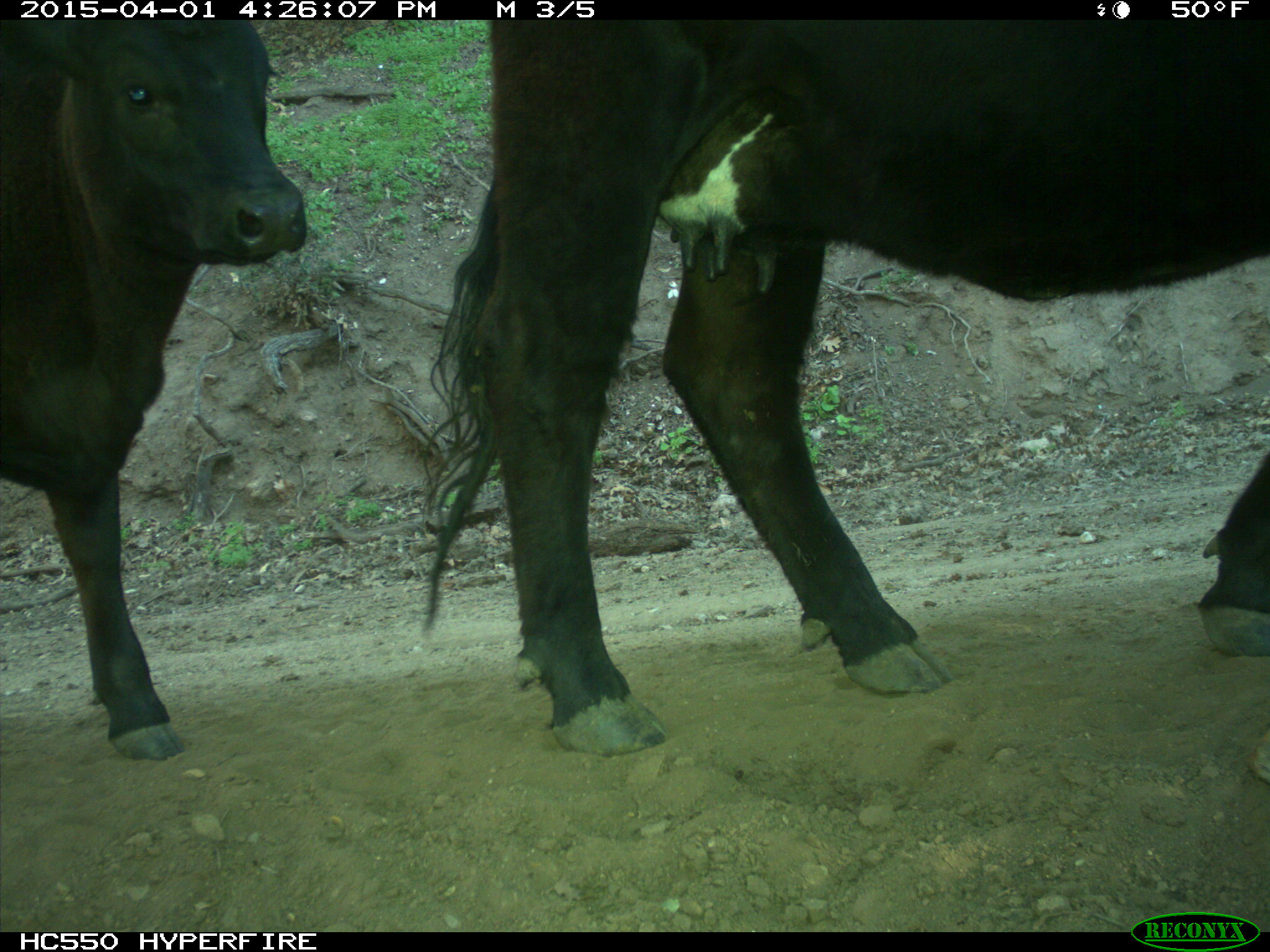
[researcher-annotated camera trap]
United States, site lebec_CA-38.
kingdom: Animalia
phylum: Chordata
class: Mammalia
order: Artiodactyla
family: Bovidae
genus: Bos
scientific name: Bos taurus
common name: domestic cow